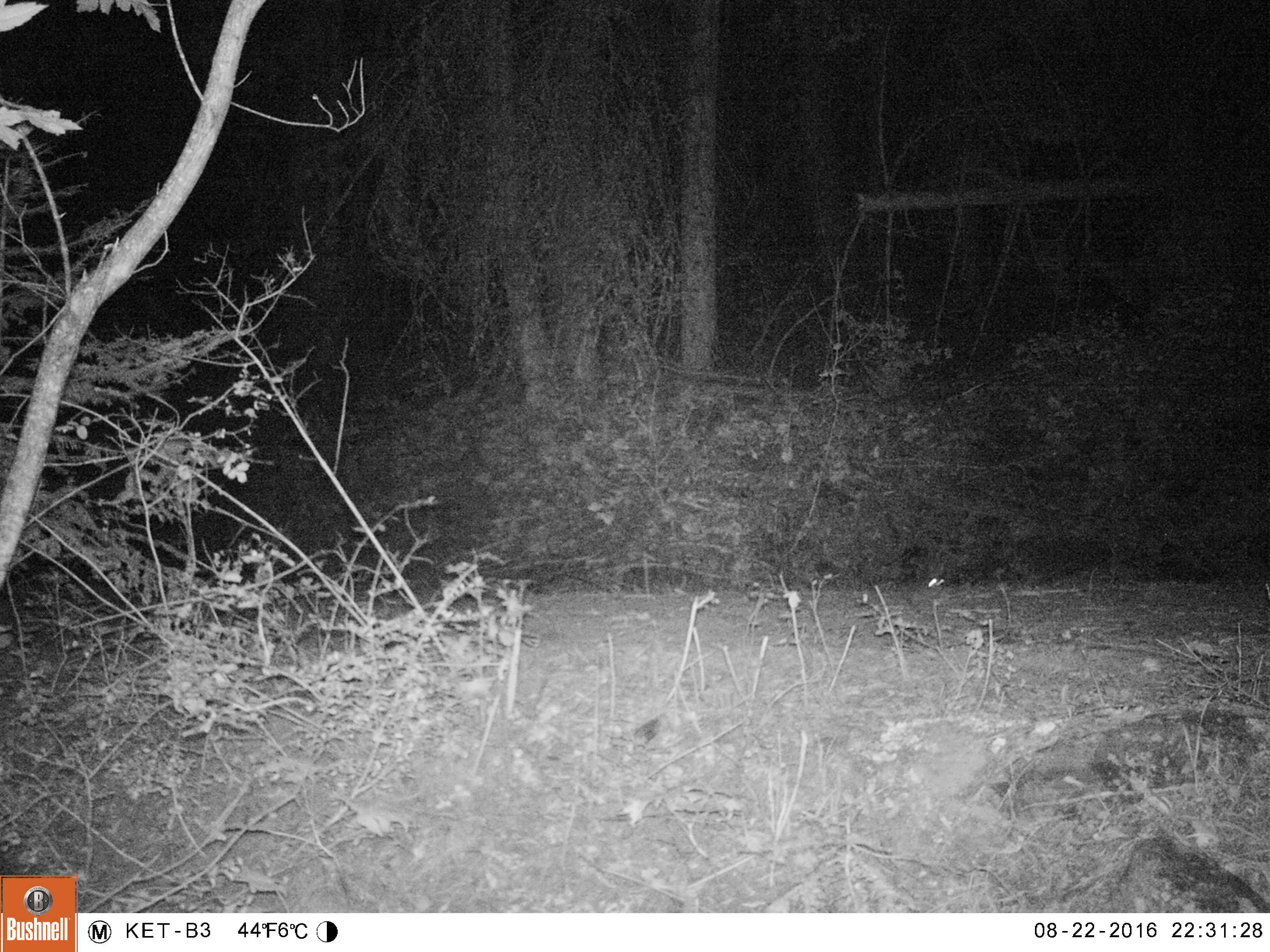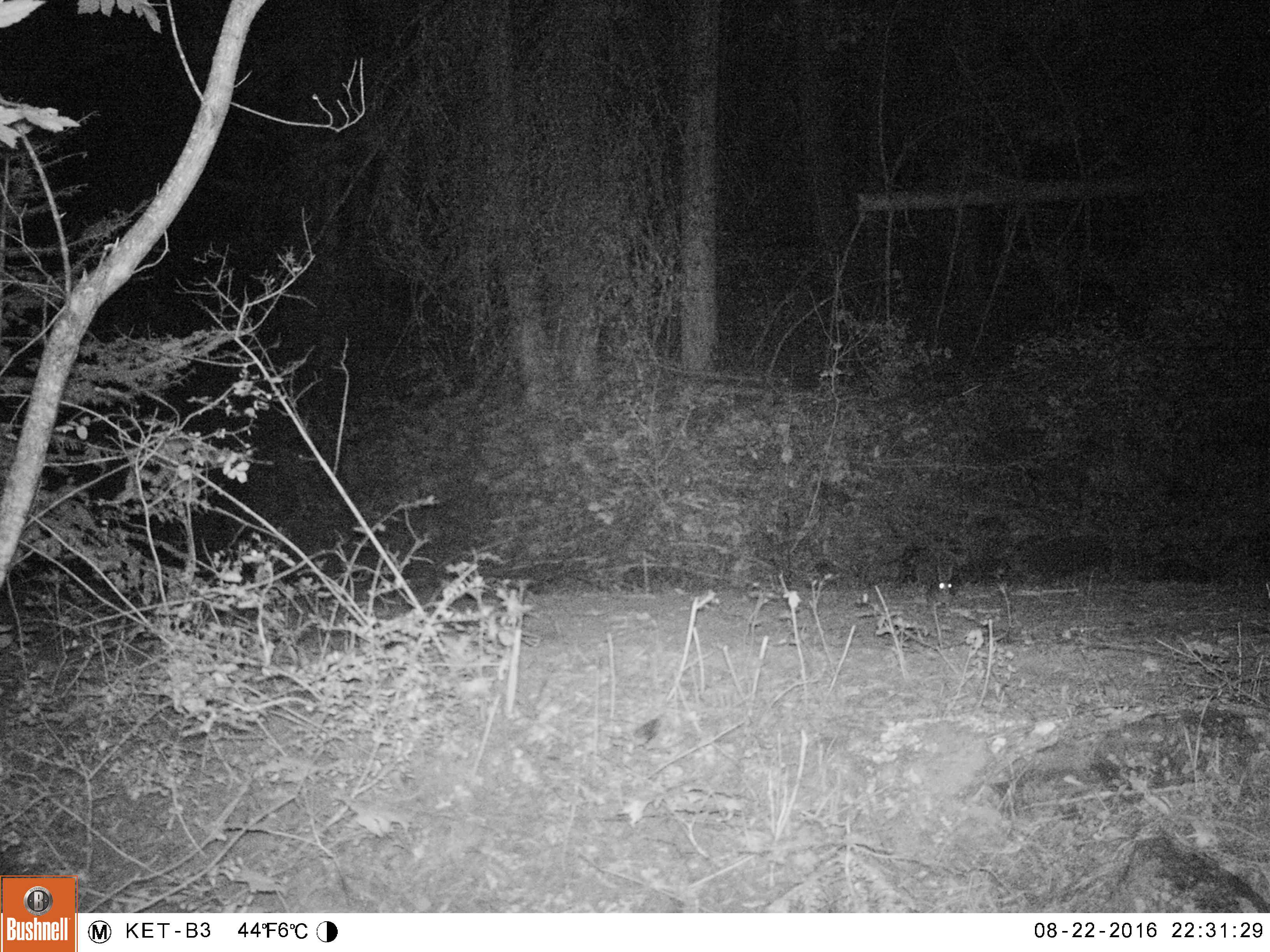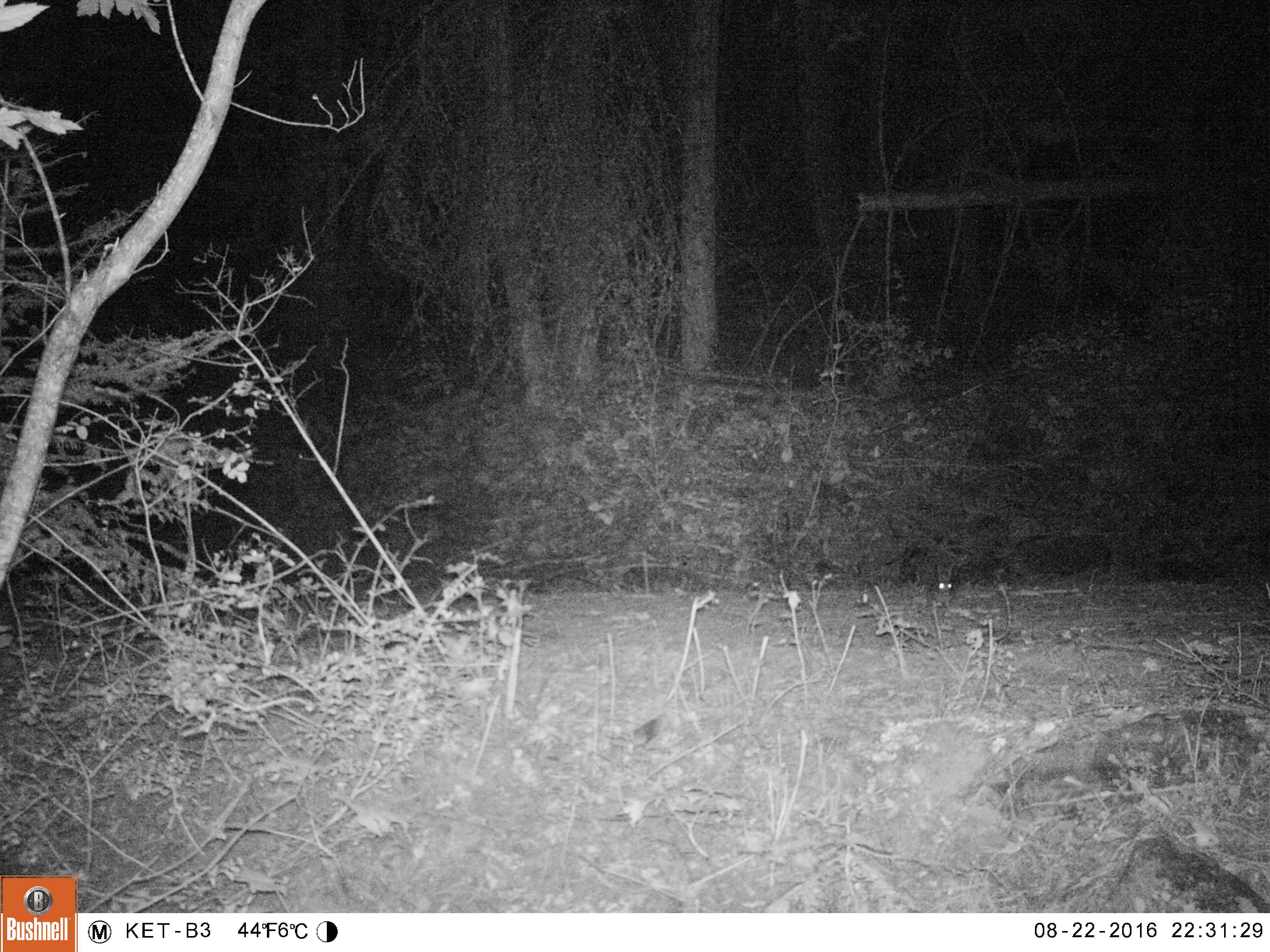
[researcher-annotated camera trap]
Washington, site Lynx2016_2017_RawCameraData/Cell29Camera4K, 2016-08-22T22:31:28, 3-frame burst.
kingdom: Animalia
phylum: Chordata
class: Mammalia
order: Lagomorpha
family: Leporidae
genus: Lepus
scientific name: Lepus americanus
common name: snowshoe hare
Lepus americanus (snowshoe hare). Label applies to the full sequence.